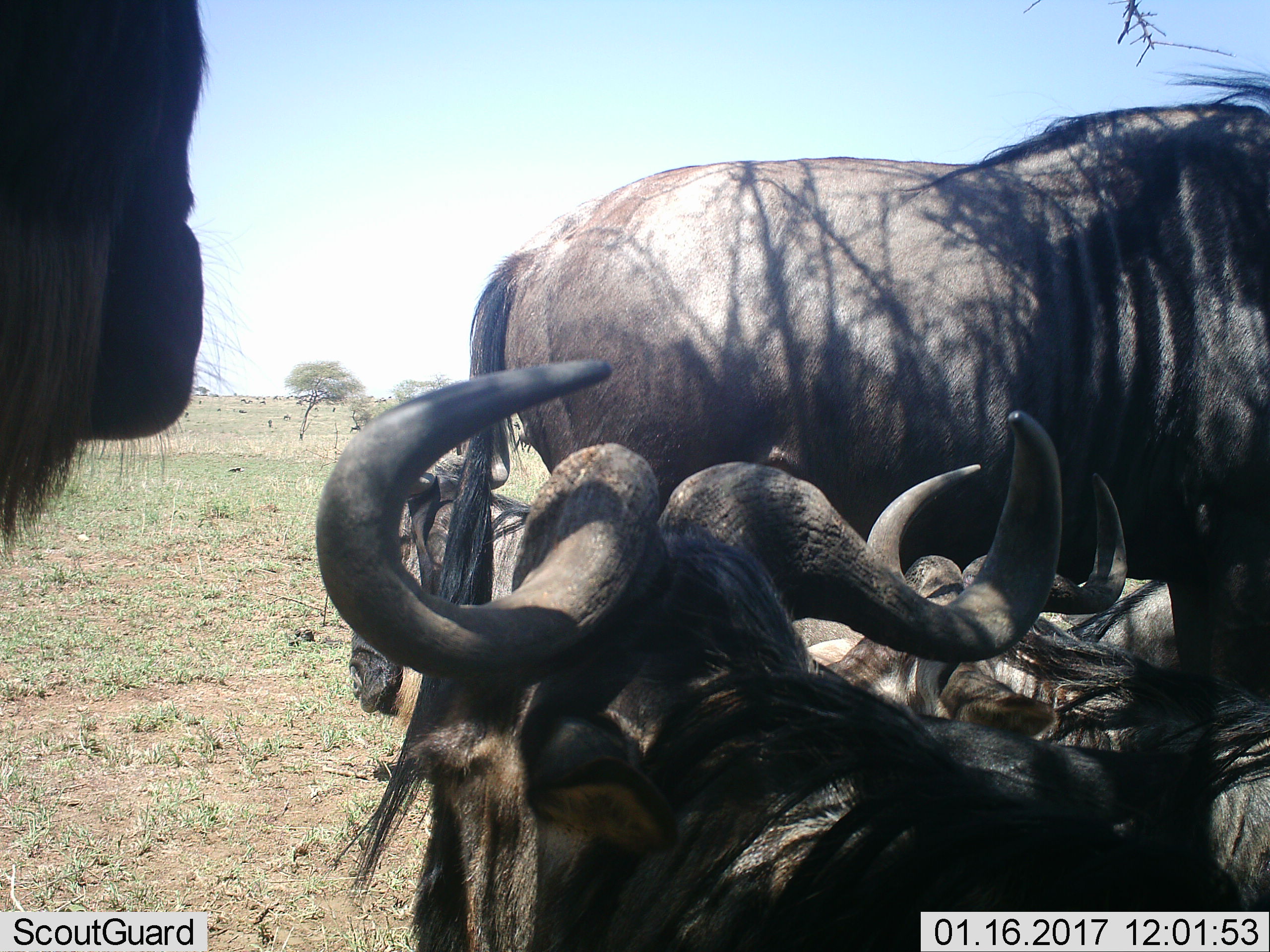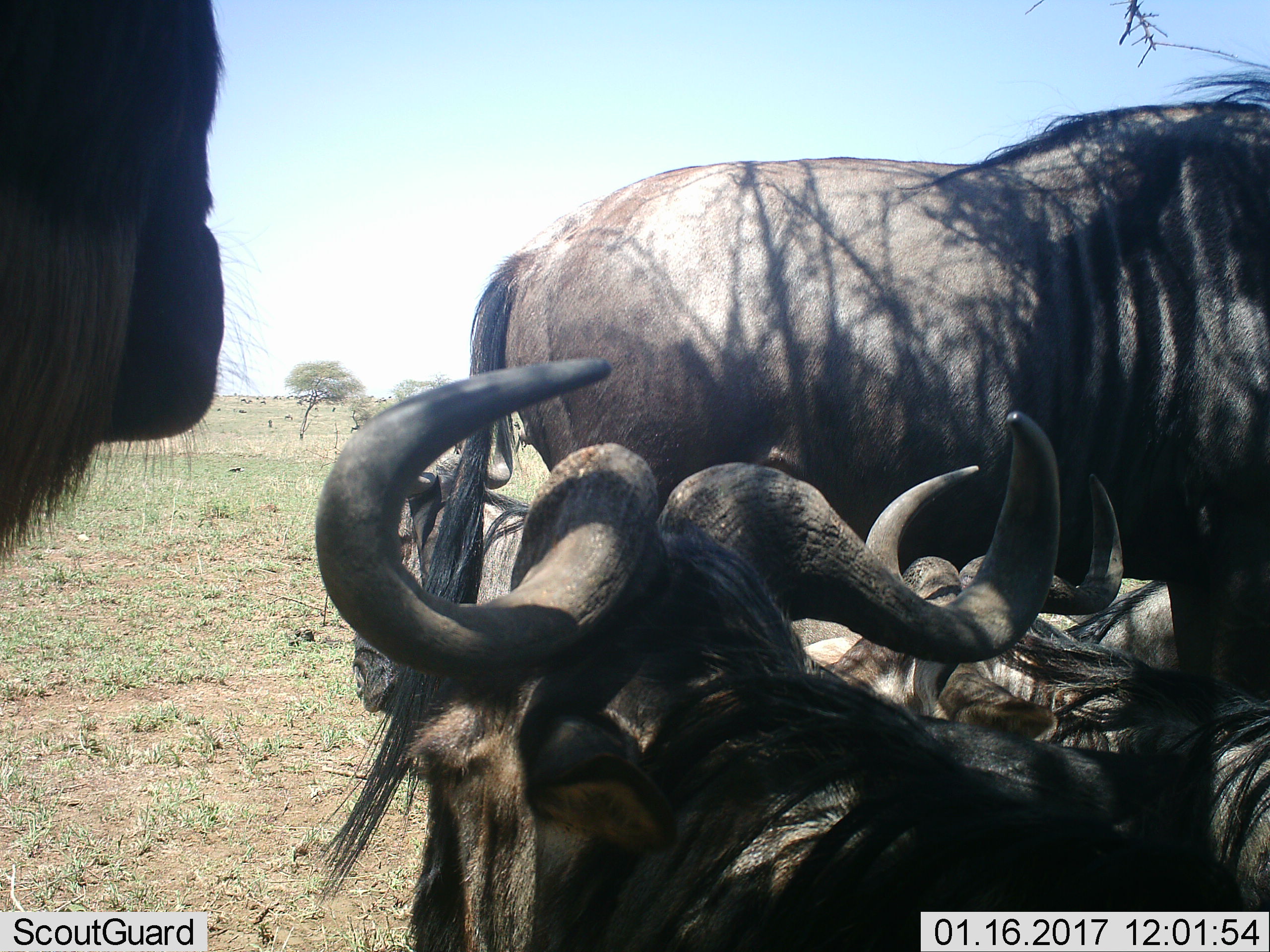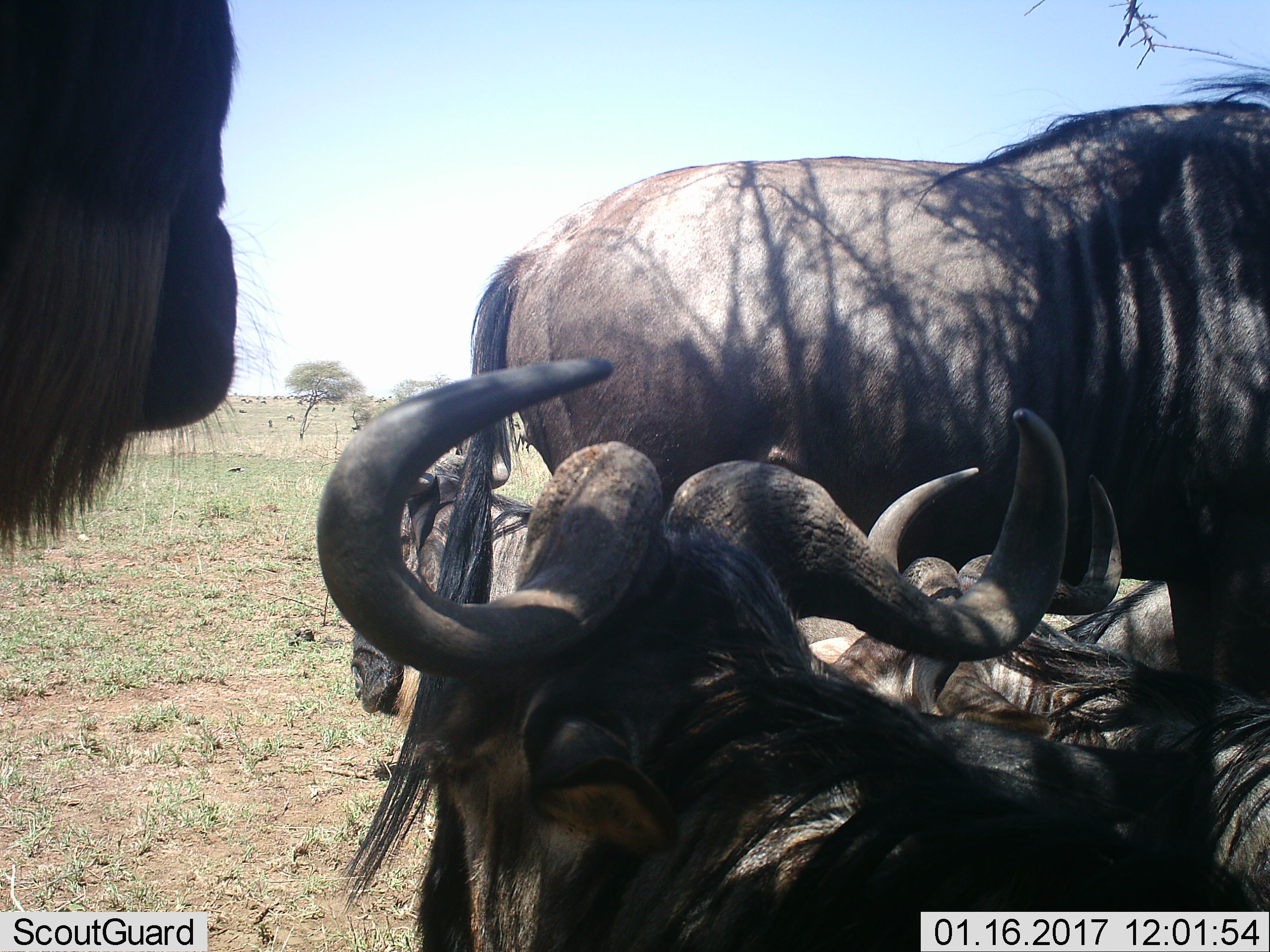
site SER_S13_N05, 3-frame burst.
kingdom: Animalia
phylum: Chordata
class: Mammalia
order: Artiodactyla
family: Bovidae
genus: Connochaetes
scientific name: Connochaetes taurinus taurinus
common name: blue wildebeest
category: wildebeestblue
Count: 5.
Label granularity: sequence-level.